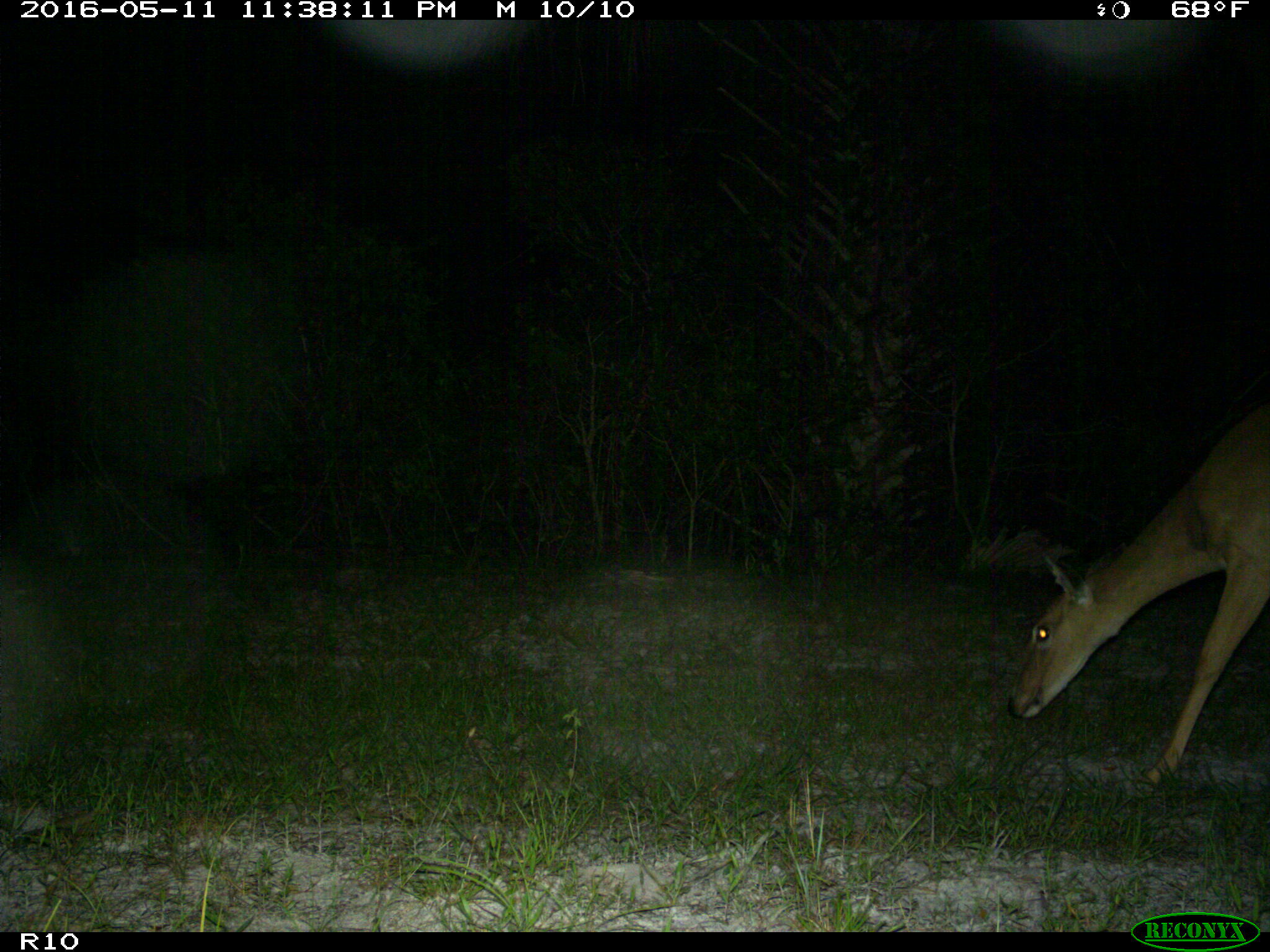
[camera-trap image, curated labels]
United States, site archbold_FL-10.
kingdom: Animalia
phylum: Chordata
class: Mammalia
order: Artiodactyla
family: Cervidae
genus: Odocoileus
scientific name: Odocoileus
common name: deer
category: unidentified deer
Unidentified deer (deer) (Odocoileus).